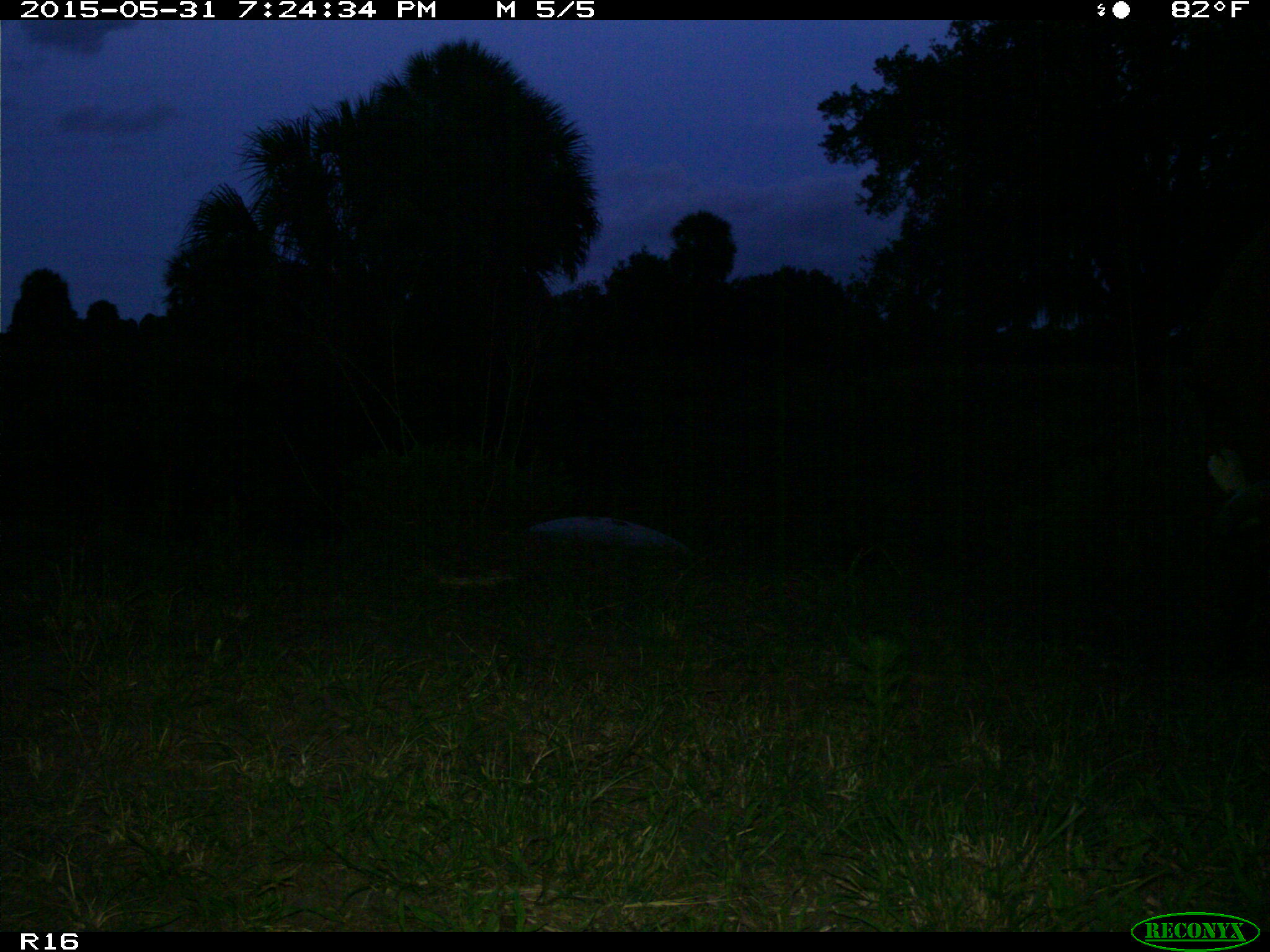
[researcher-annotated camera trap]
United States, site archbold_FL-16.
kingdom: Animalia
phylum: Chordata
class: Mammalia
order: Artiodactyla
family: Bovidae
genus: Bos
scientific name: Bos taurus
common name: domestic cow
Bos taurus (domestic cow).